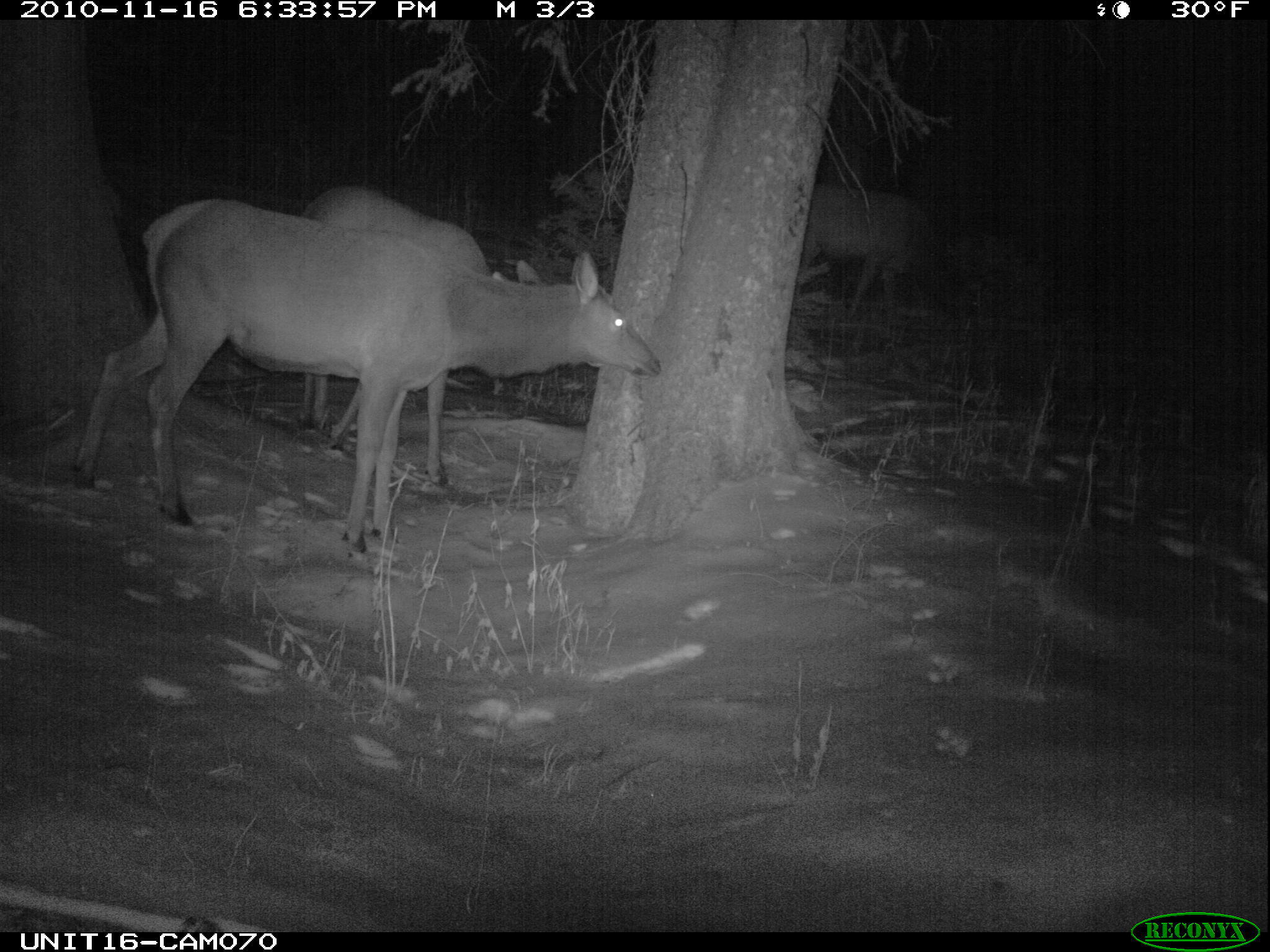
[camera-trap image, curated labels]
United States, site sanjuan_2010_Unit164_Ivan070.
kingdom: Animalia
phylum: Chordata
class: Mammalia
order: Artiodactyla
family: Cervidae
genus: Cervus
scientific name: Cervus elaphus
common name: red deer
Cervus elaphus (red deer).